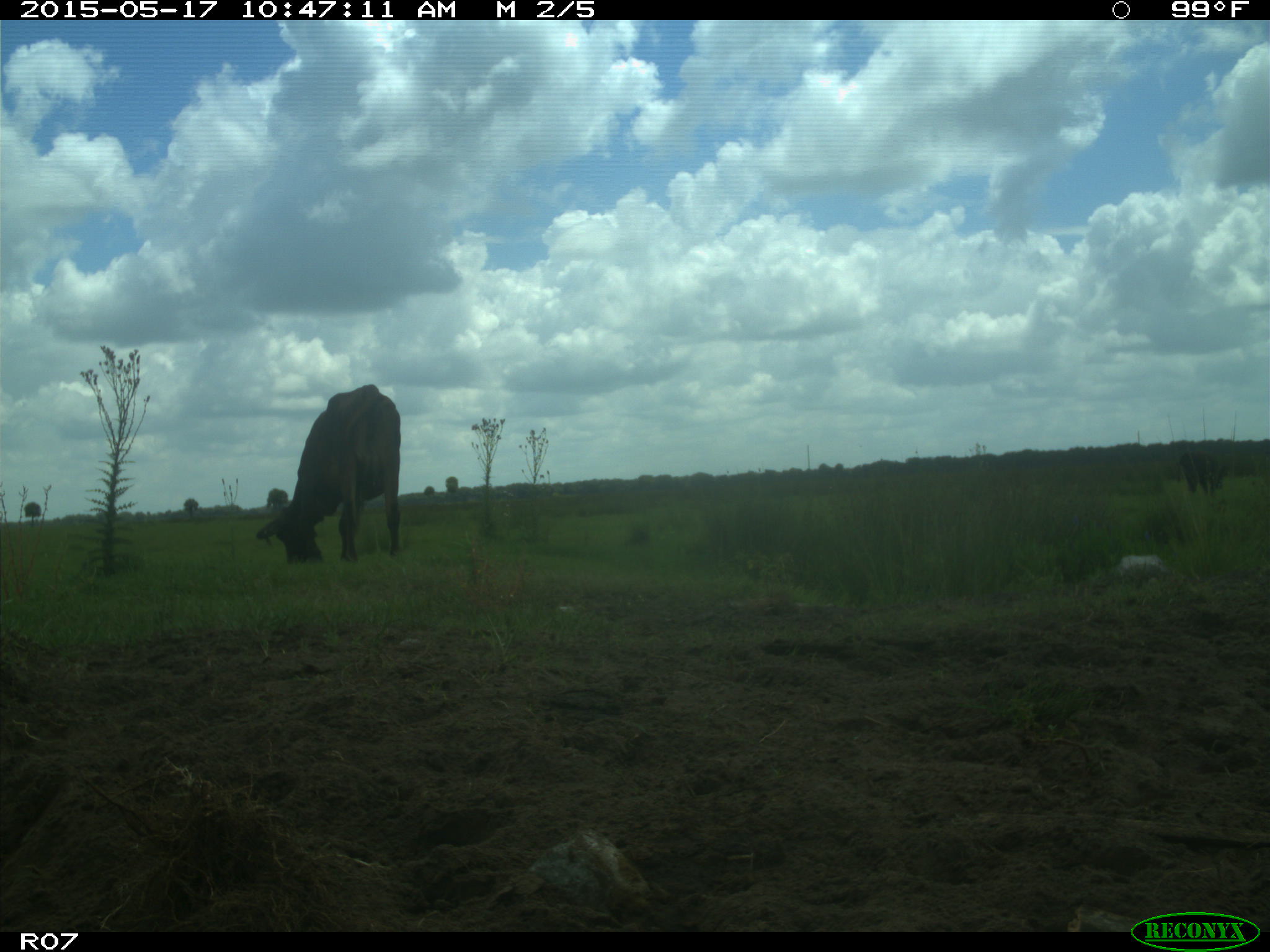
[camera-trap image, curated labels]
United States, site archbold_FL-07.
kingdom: Animalia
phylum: Chordata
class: Mammalia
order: Artiodactyla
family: Bovidae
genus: Bos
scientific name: Bos taurus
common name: domestic cow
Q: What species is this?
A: Bos taurus (domestic cow).